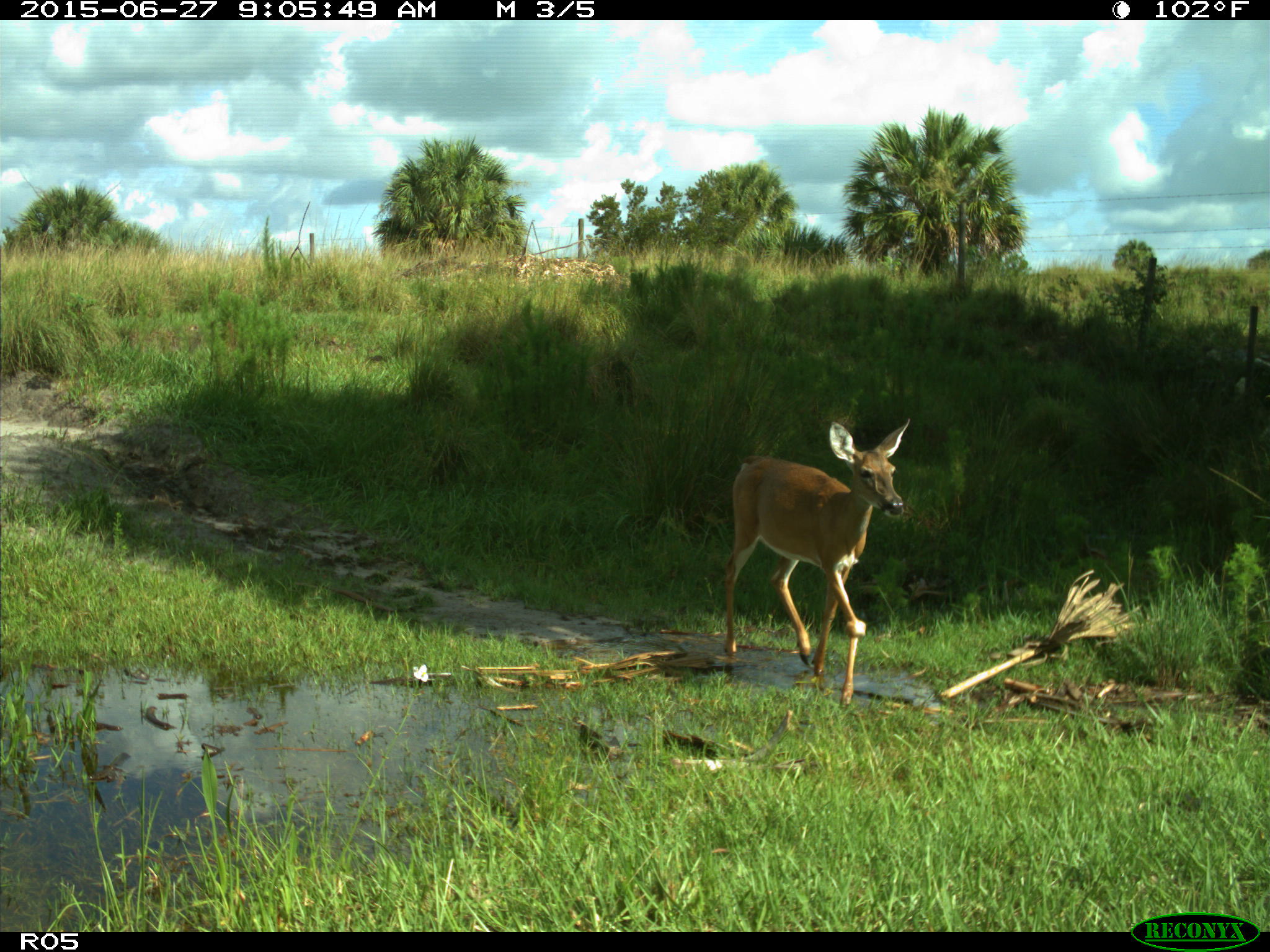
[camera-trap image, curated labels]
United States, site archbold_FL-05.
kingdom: Animalia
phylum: Chordata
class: Mammalia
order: Artiodactyla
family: Cervidae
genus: Odocoileus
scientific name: Odocoileus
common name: deer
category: unidentified deer